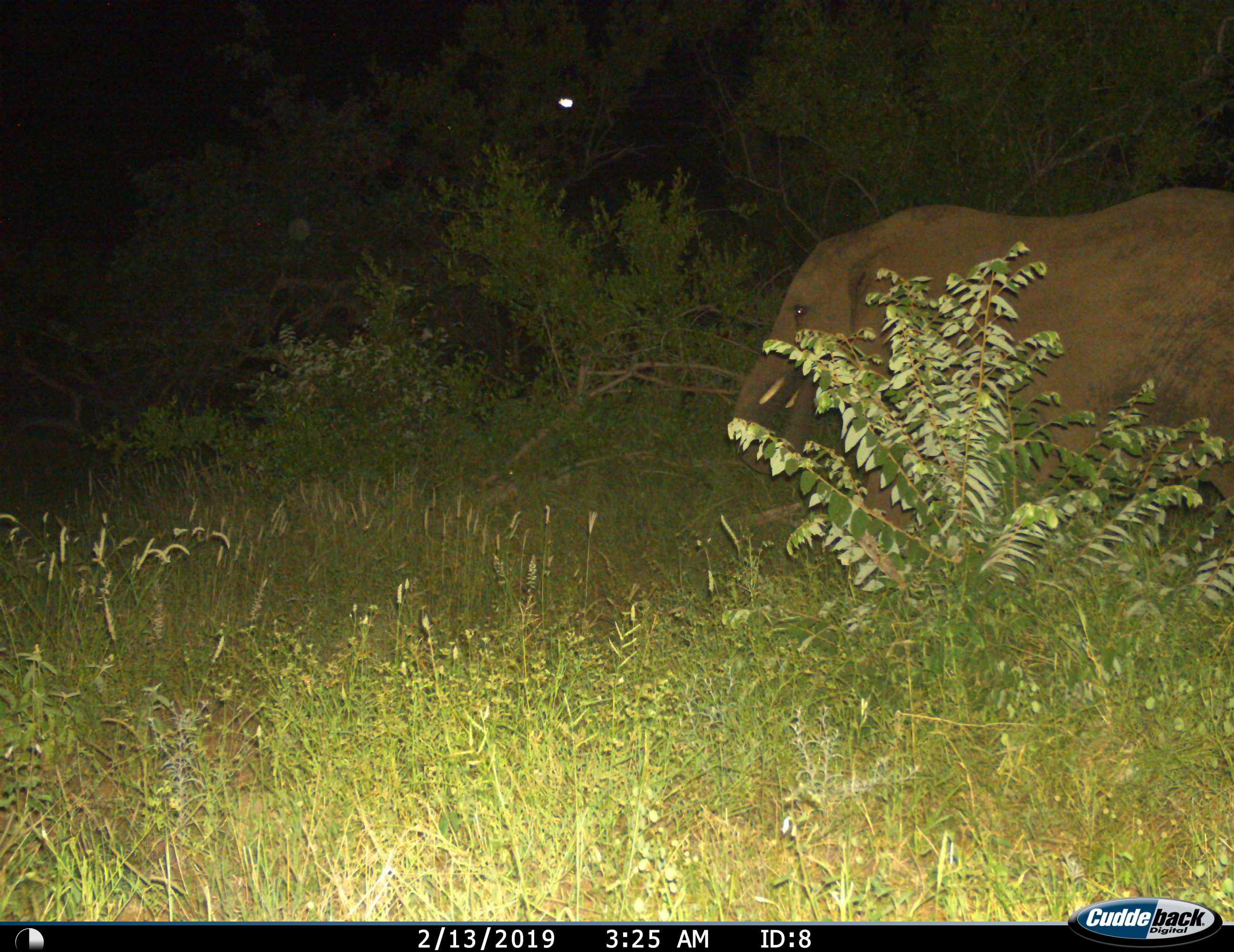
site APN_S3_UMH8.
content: unidentified animal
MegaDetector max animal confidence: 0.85